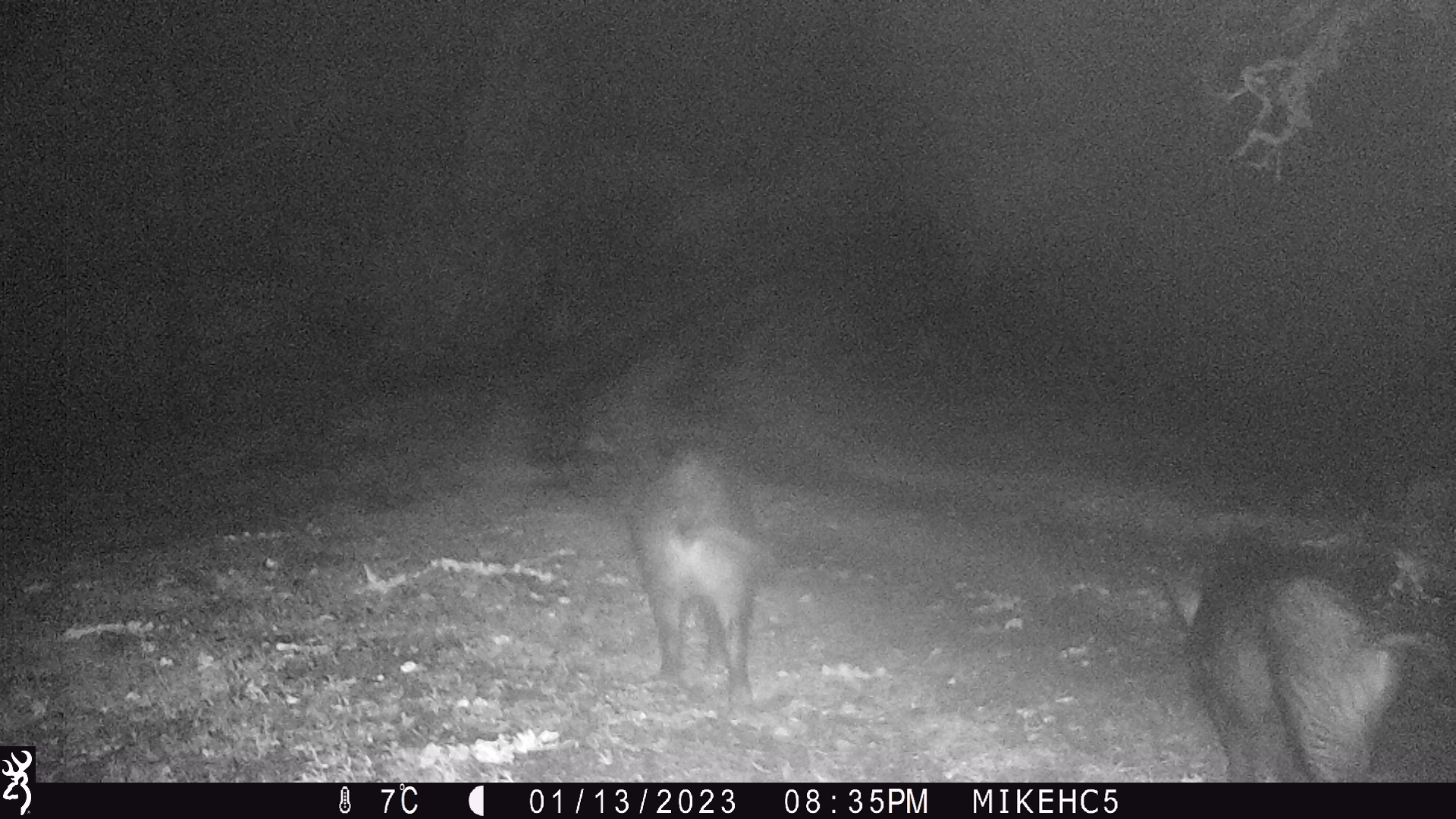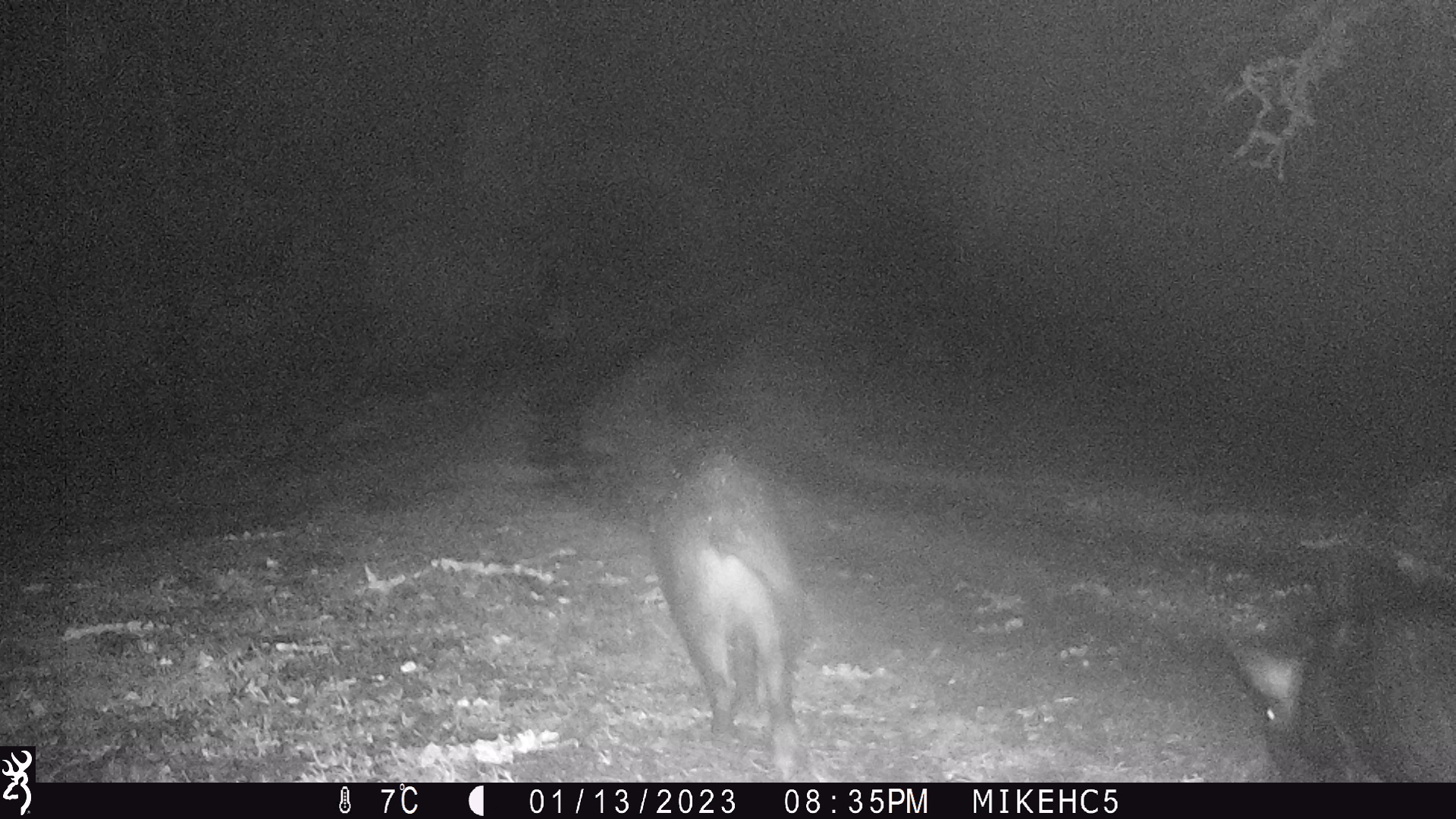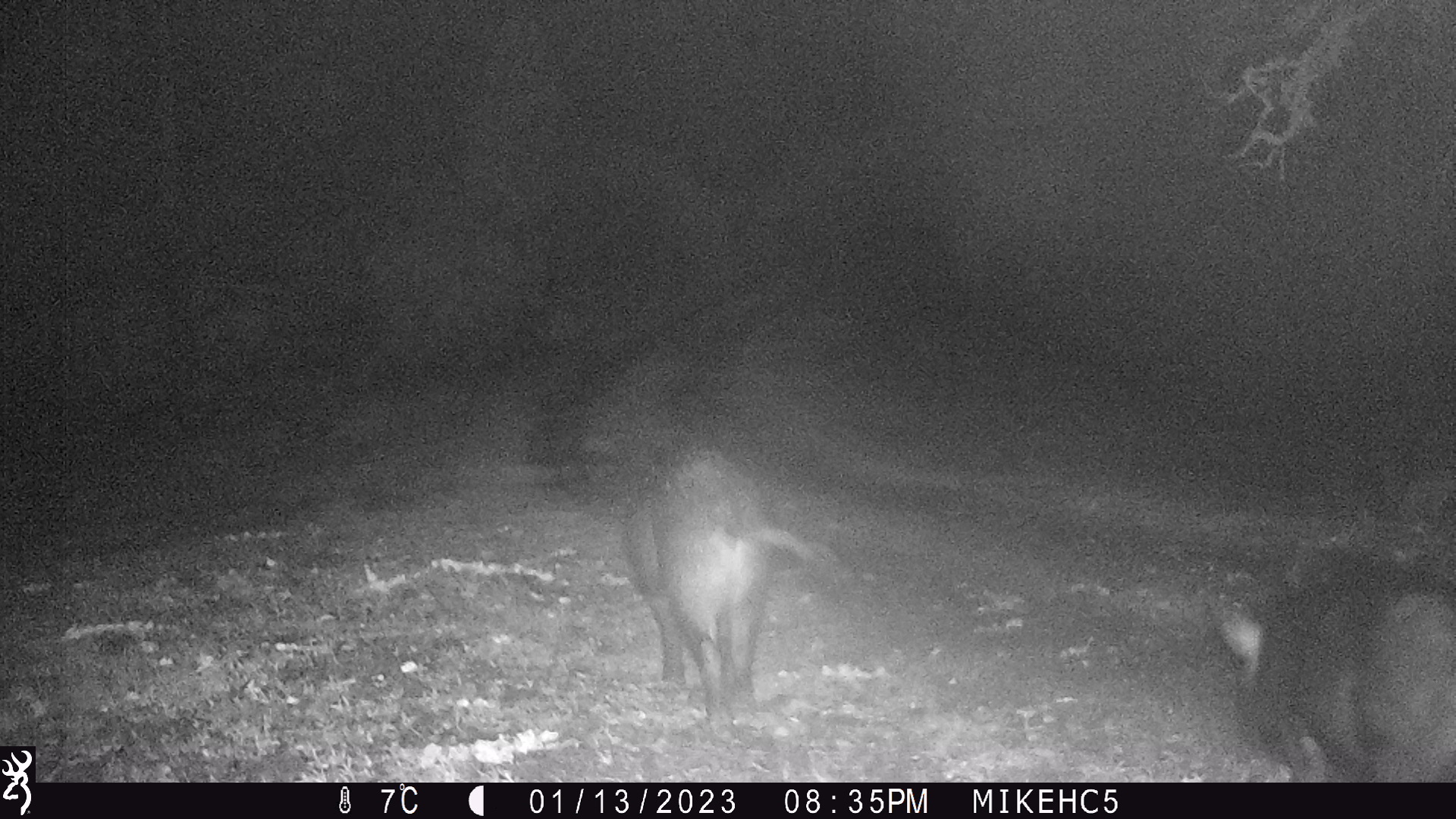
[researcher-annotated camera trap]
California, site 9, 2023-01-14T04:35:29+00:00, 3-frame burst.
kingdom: Animalia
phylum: Chordata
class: Mammalia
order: Artiodactyla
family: Suidae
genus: Sus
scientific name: Sus scrofa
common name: wild boar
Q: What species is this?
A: Wild boar (Sus scrofa).